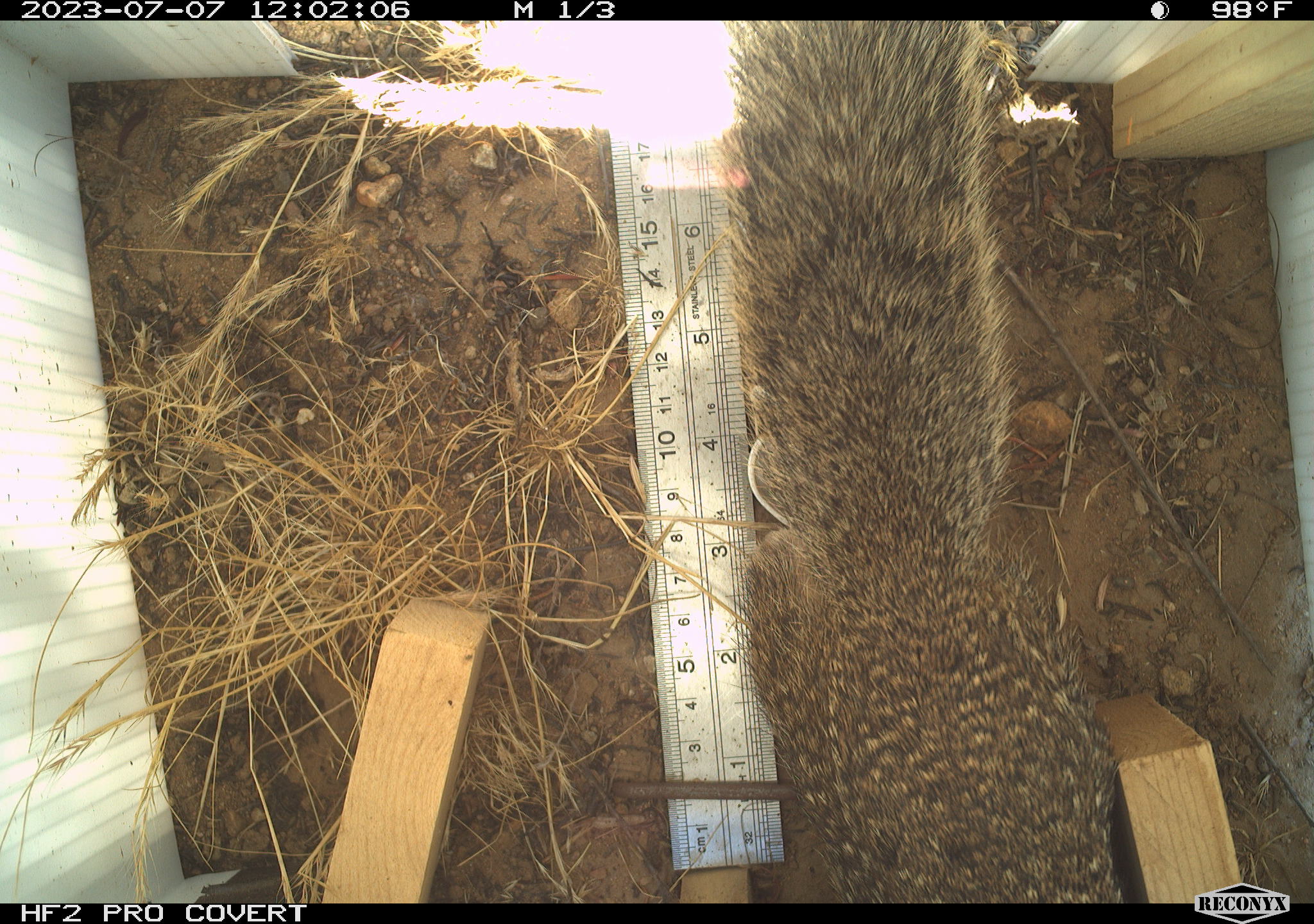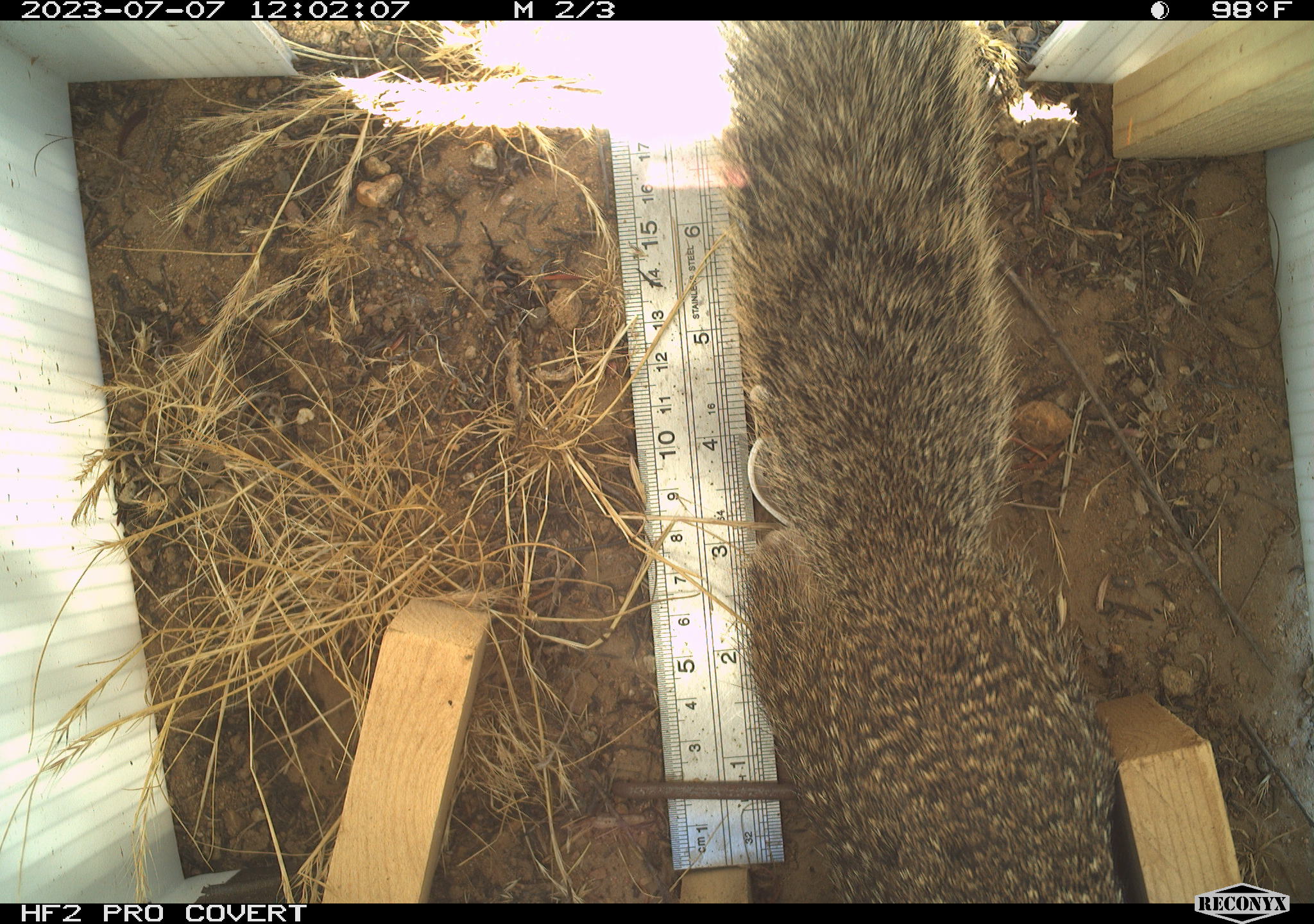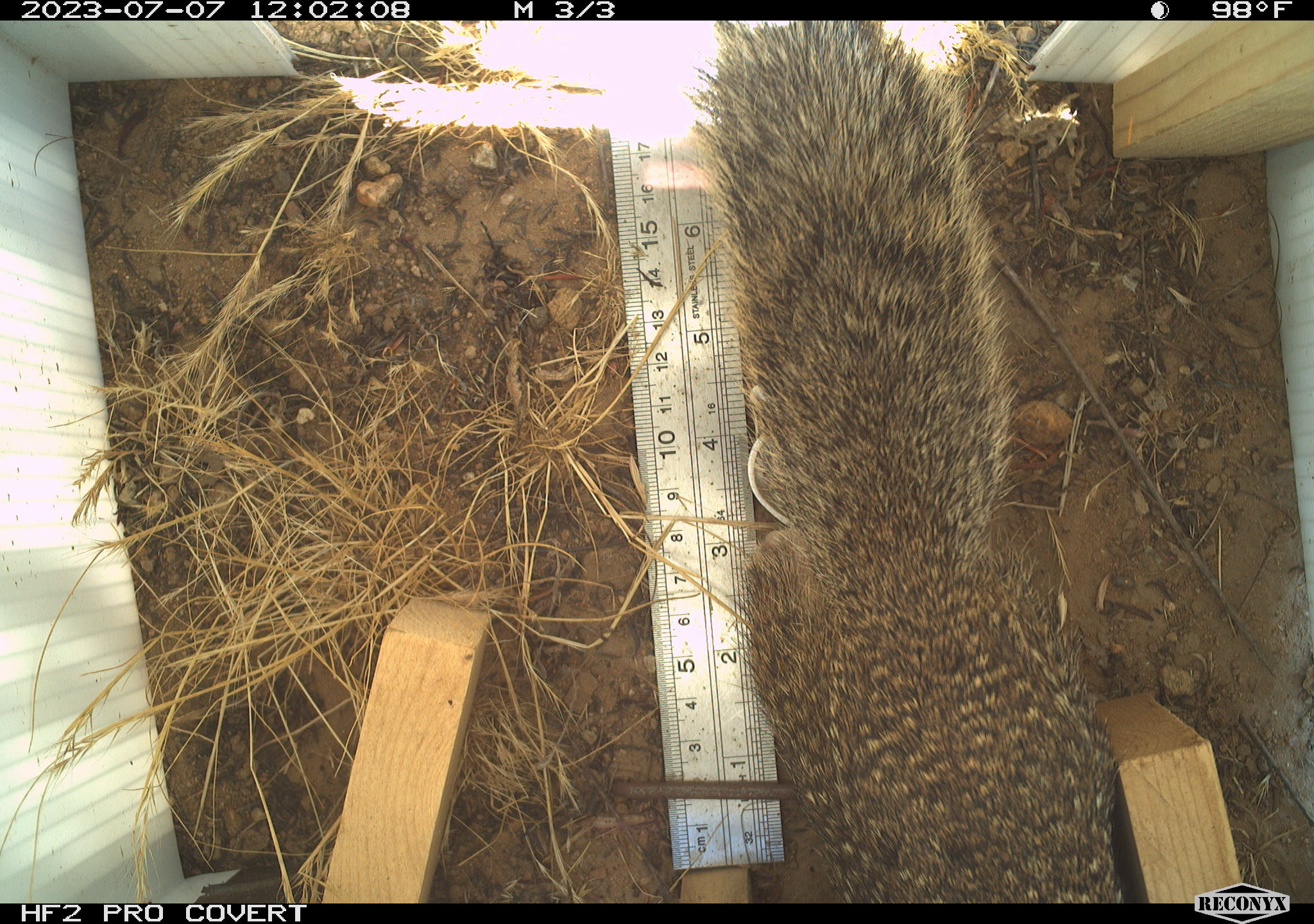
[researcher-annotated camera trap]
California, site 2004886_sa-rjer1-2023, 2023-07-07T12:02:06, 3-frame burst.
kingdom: Animalia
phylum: Chordata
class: Mammalia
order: Rodentia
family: Sciuridae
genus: Otospermophilus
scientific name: Otospermophilus beecheyi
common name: california ground squirrel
California ground squirrel (Otospermophilus beecheyi).